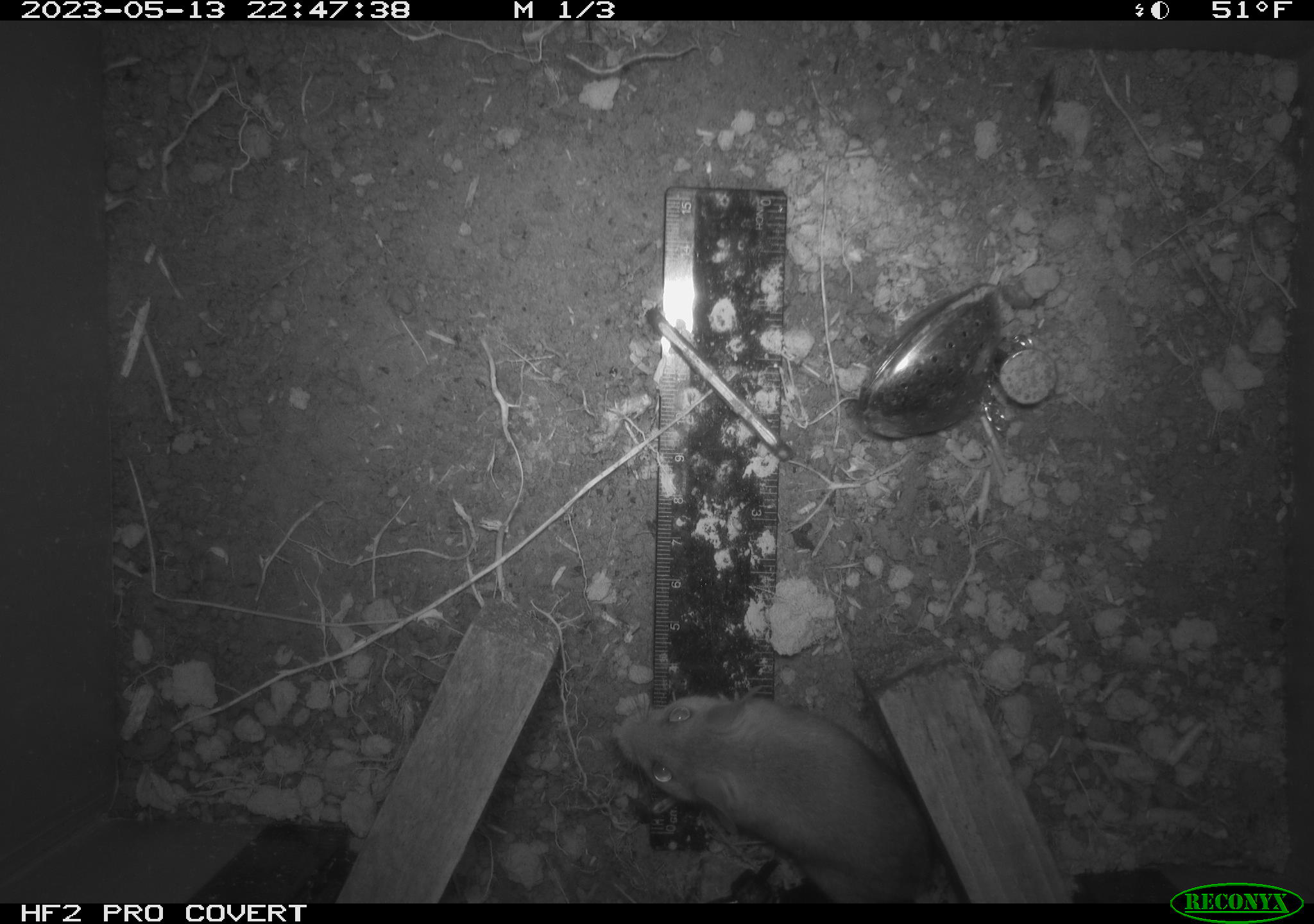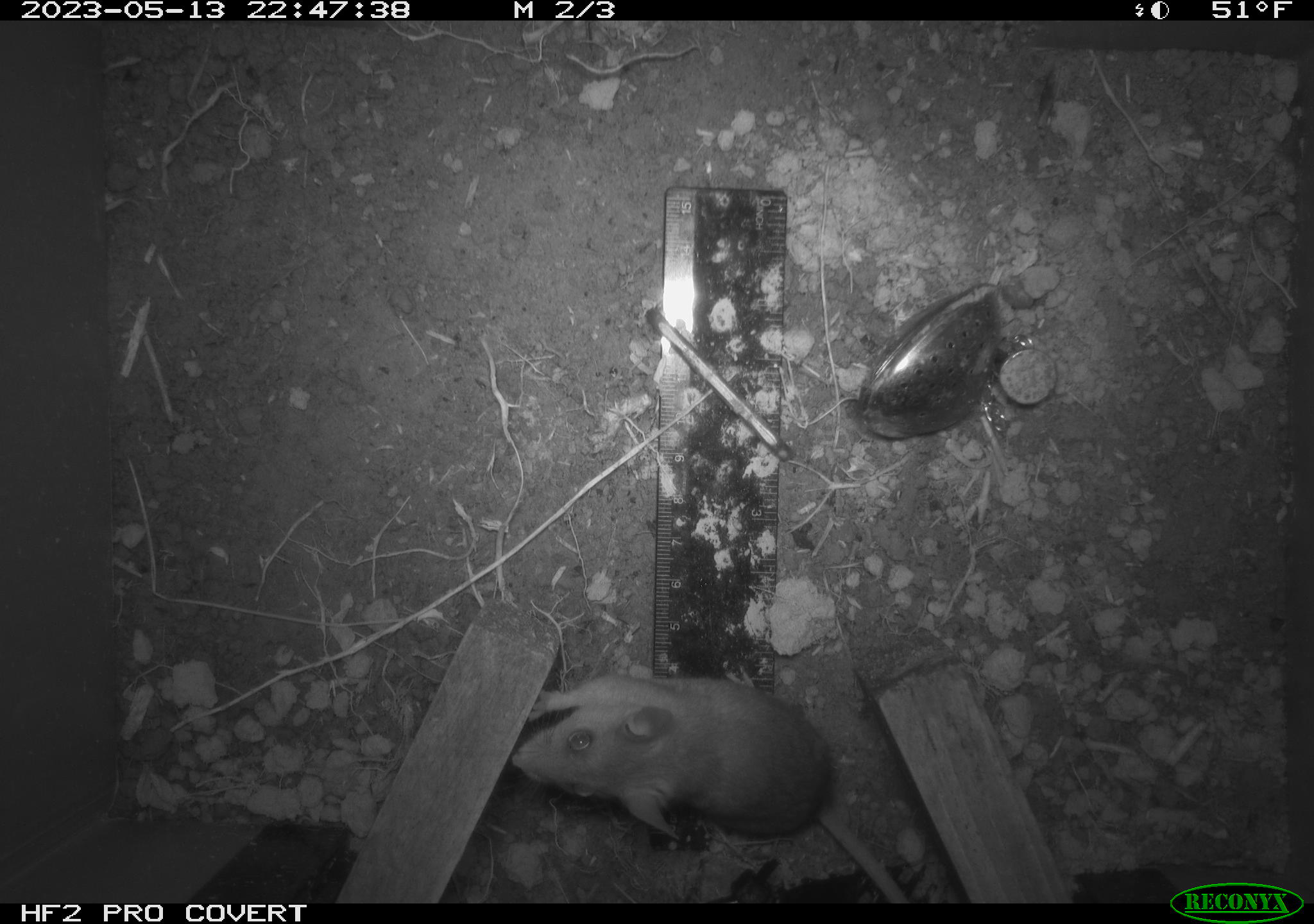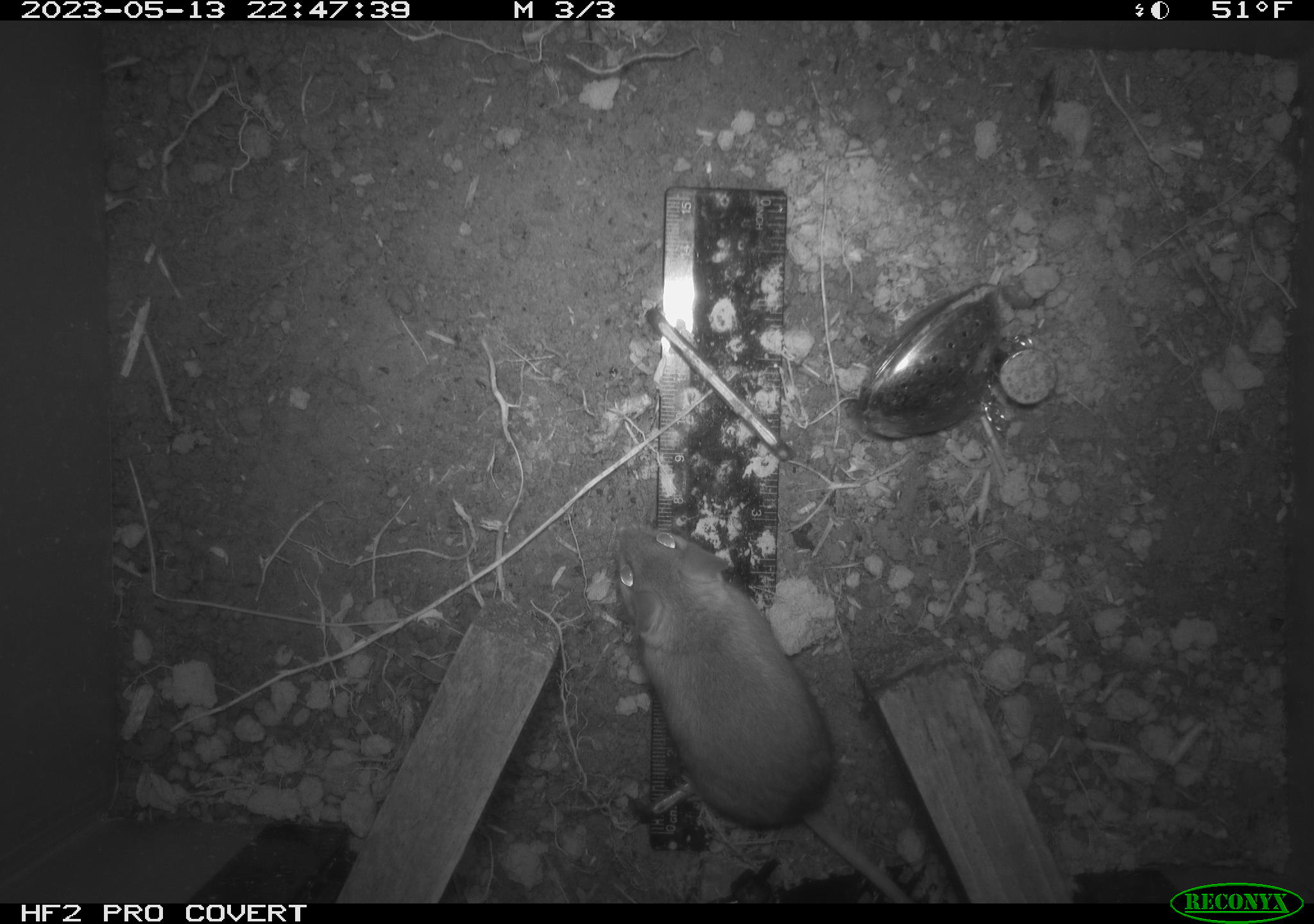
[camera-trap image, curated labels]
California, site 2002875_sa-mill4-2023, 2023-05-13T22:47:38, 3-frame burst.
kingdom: Animalia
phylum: Chordata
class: Mammalia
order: Rodentia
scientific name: Rodentia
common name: mouse species